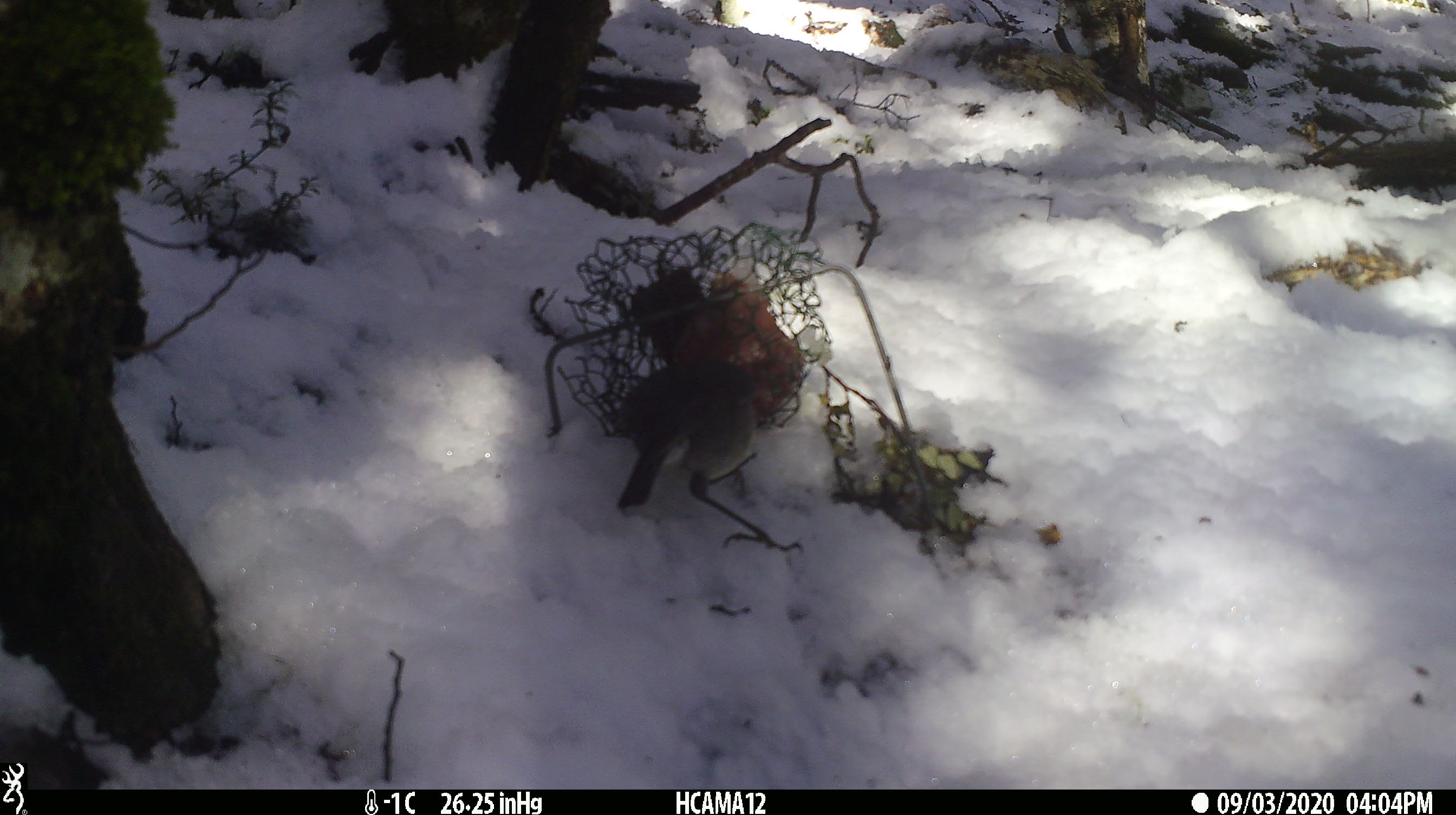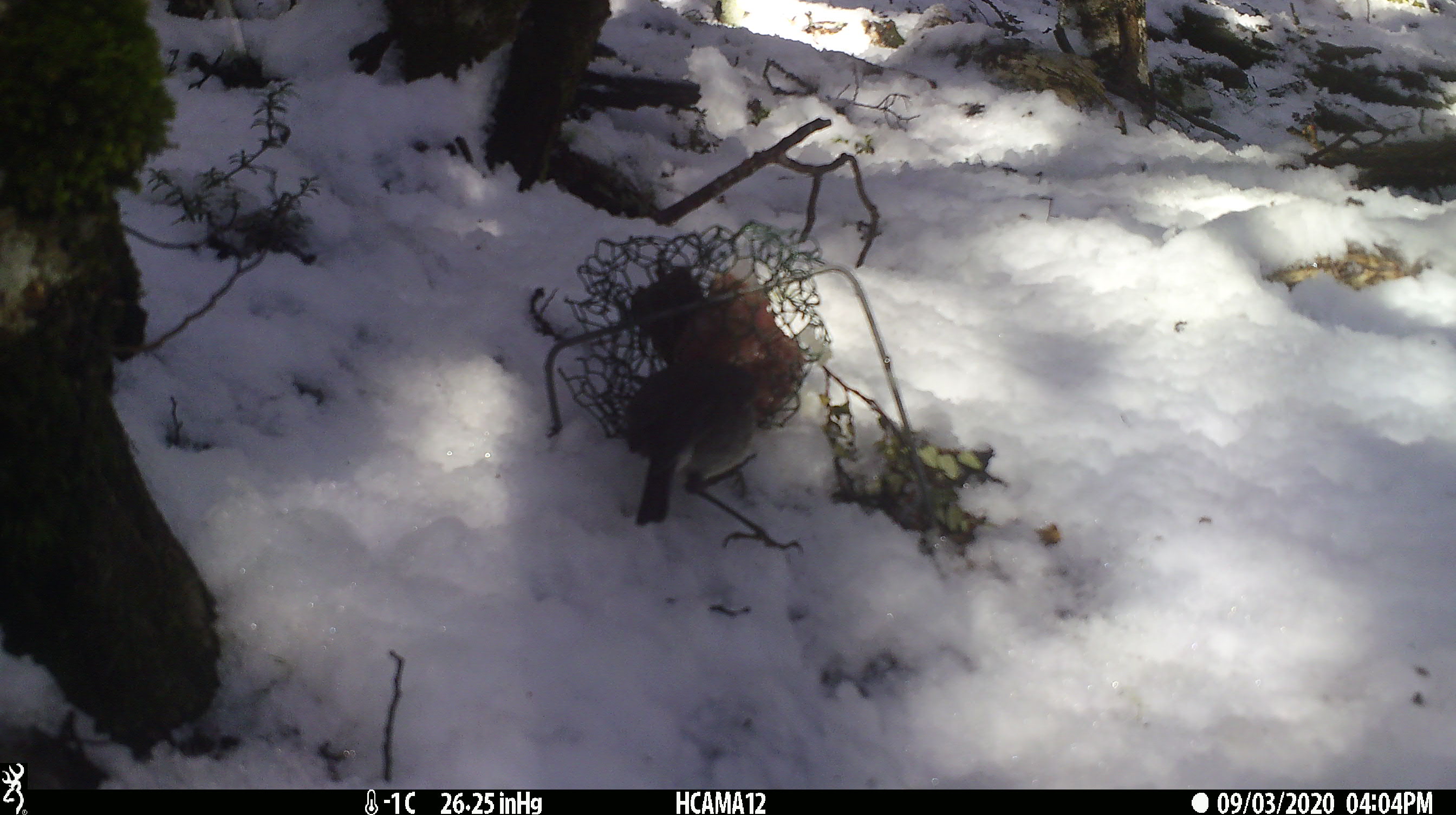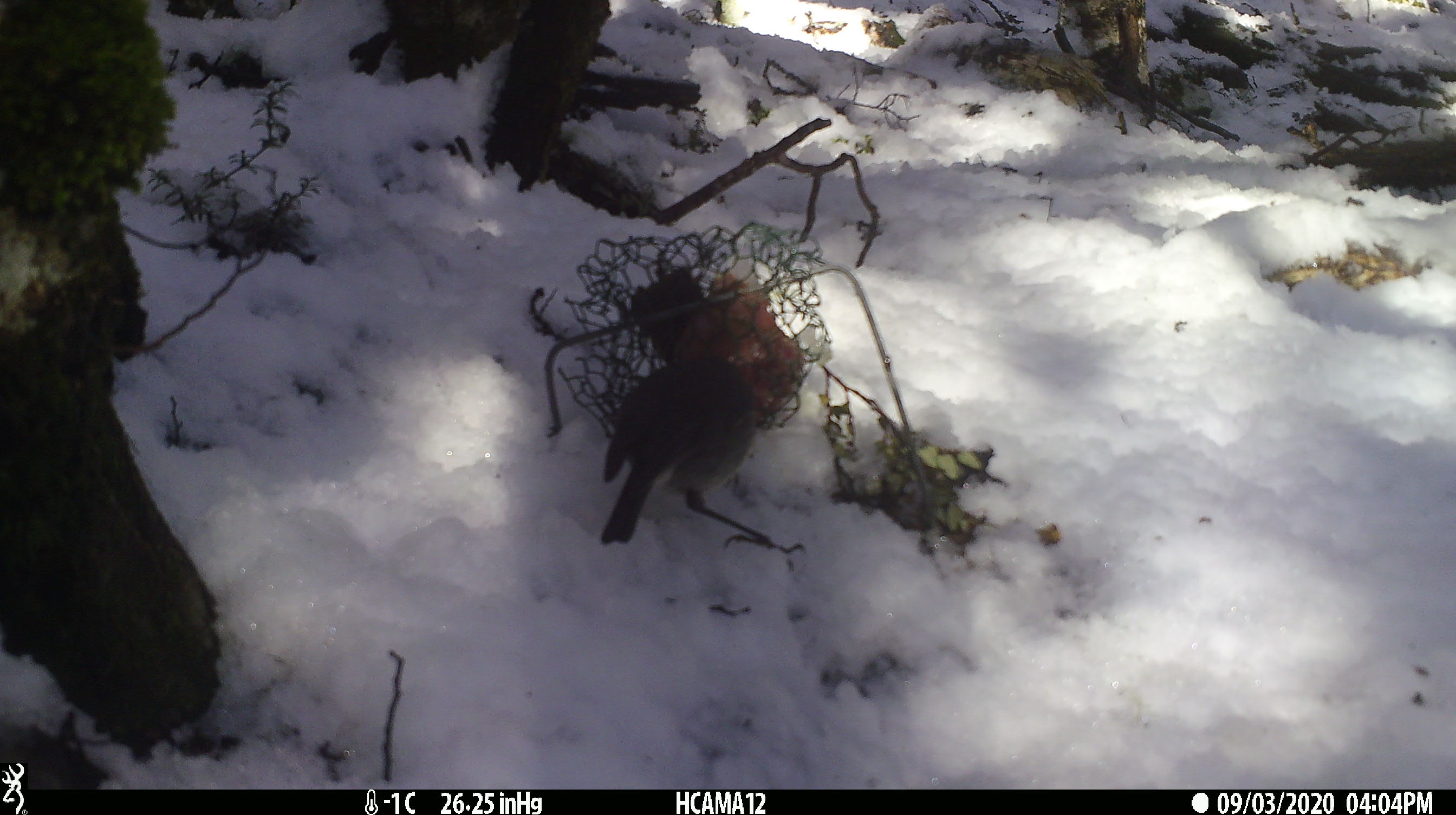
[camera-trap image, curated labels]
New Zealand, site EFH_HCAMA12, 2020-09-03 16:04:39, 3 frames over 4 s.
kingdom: Animalia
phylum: Chordata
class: Aves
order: Passeriformes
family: Petroicidae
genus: Petroica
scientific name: Petroica australis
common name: new zealand robin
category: robin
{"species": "robin (new zealand robin) (Petroica australis)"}